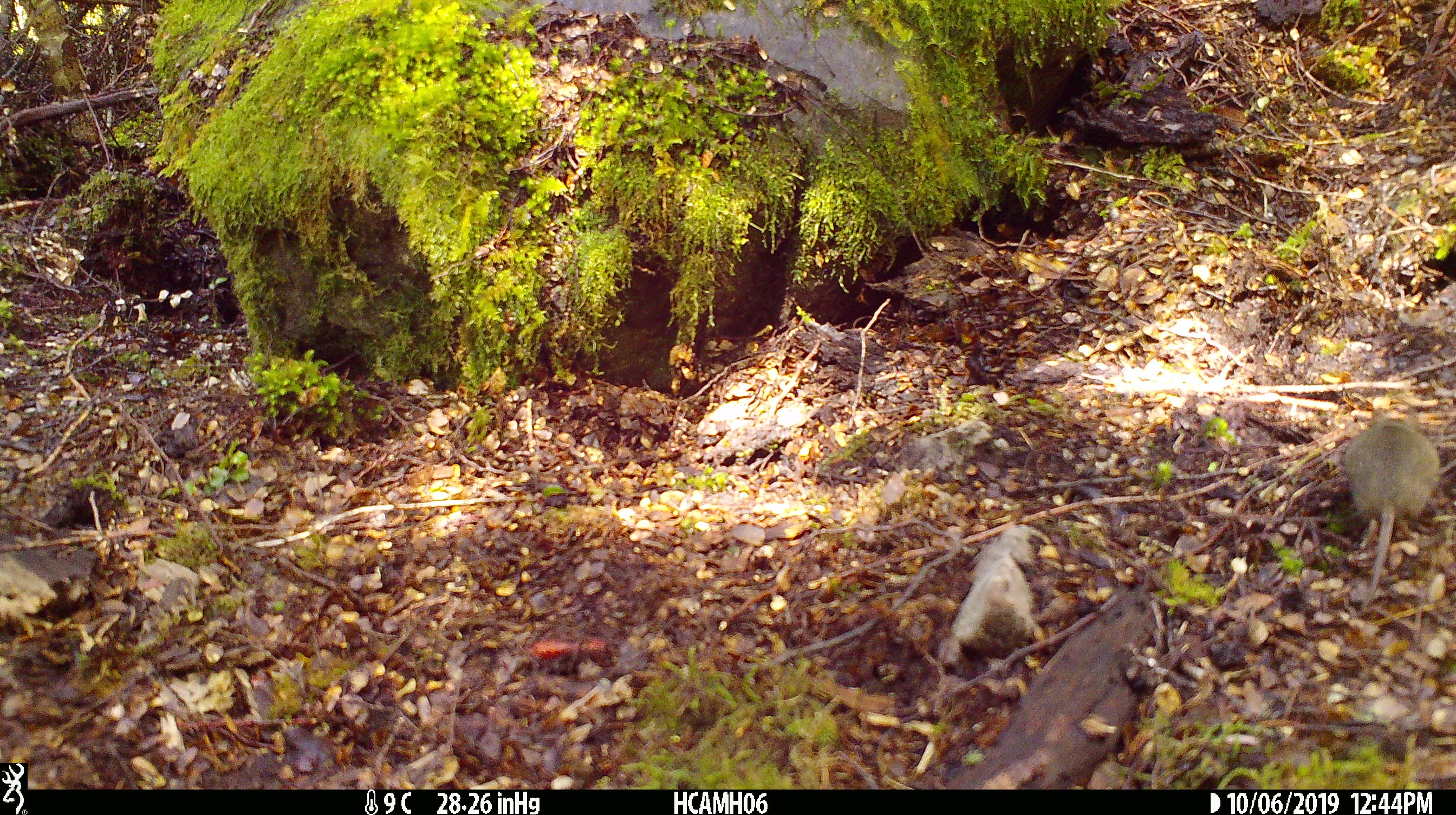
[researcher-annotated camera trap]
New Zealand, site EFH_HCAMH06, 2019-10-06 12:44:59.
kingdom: Animalia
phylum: Chordata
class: Mammalia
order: Rodentia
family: Muridae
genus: Mus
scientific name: Mus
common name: mouse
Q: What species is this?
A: Mouse (Mus).